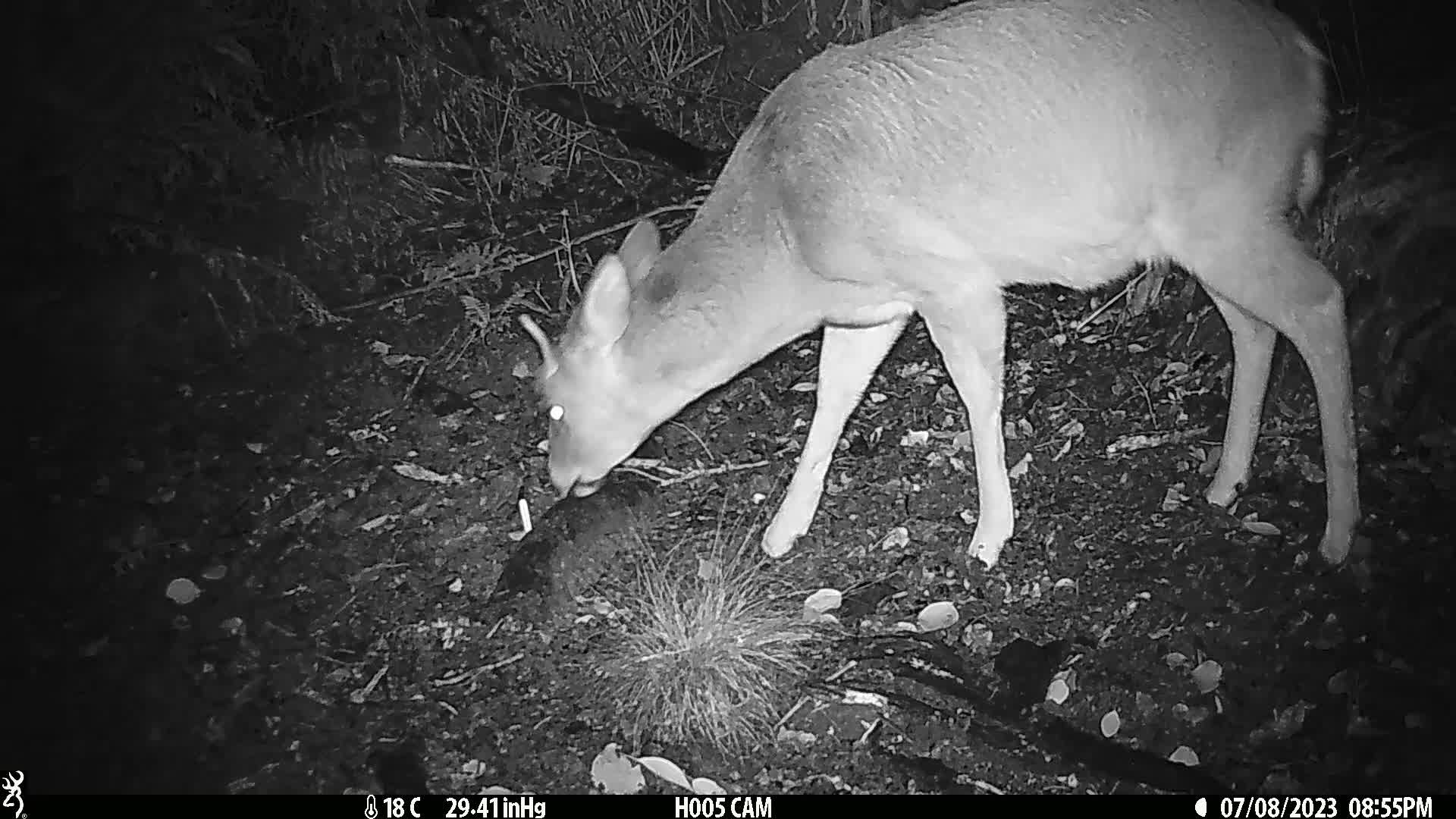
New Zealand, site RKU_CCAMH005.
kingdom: Animalia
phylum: Chordata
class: Mammalia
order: Artiodactyla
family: Cervidae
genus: Odocoileus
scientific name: Odocoileus virginianus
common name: white-tailed deer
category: white tailed deer